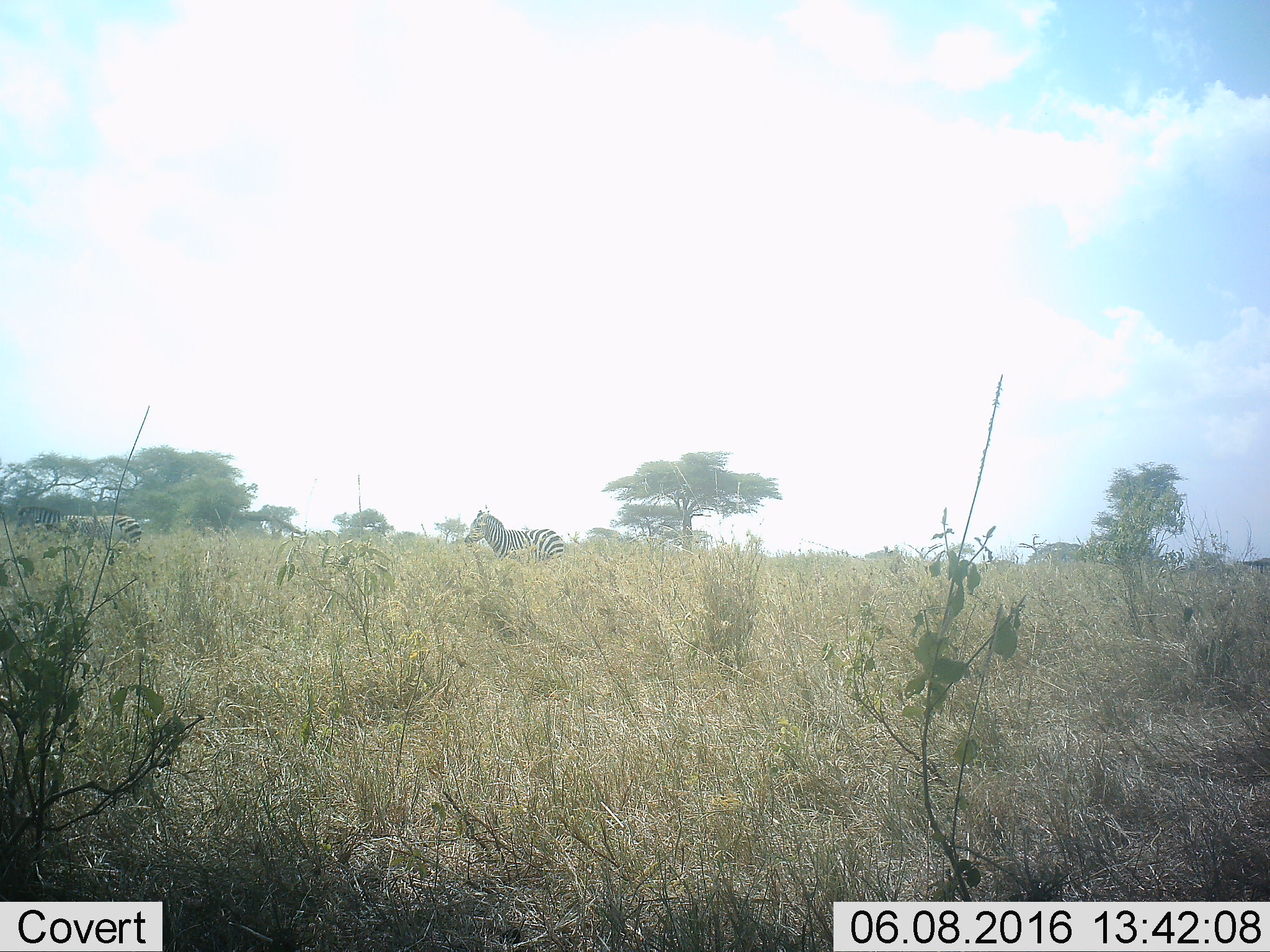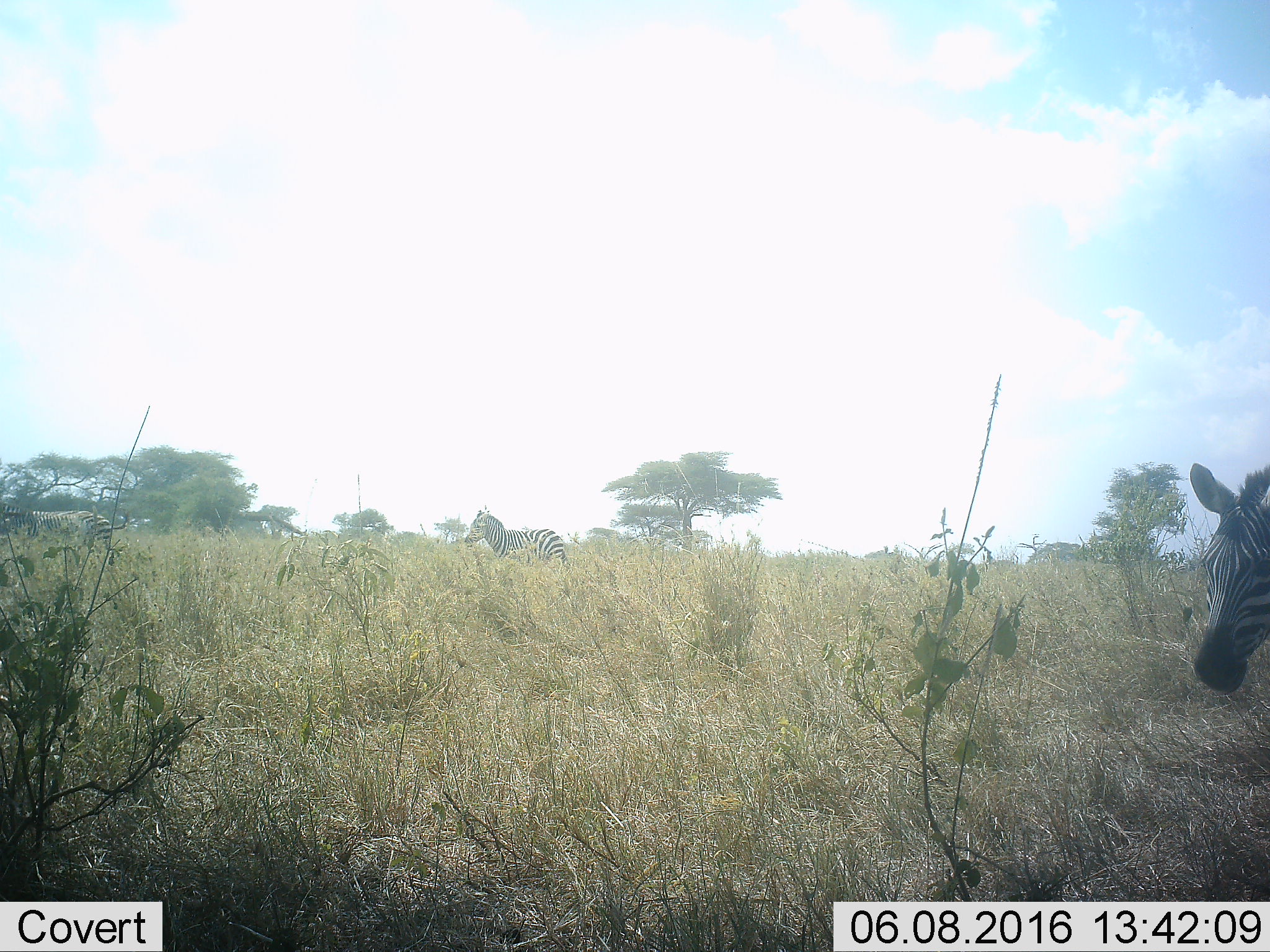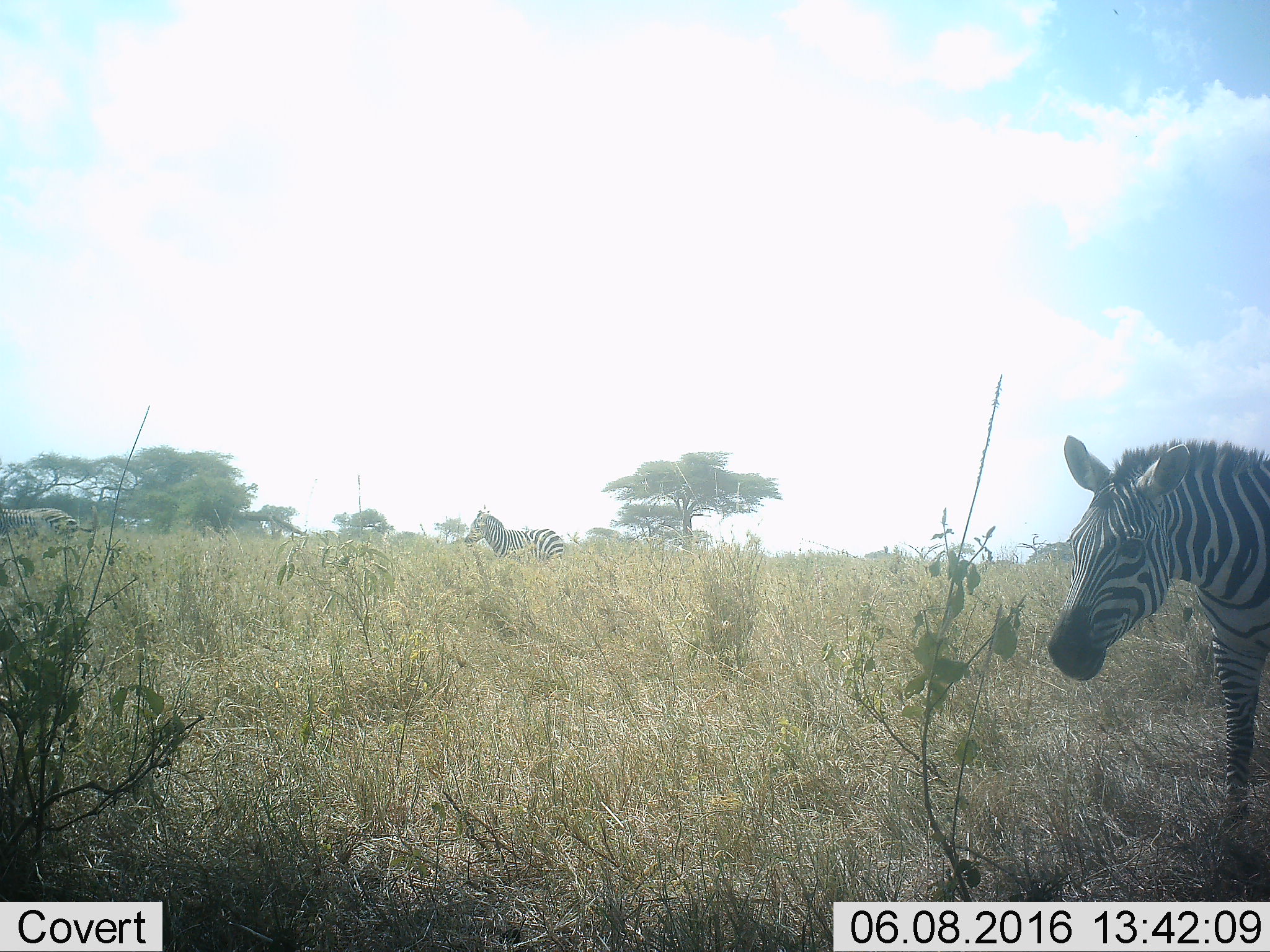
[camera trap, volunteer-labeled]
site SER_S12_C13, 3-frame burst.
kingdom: Animalia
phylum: Chordata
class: Mammalia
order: Perissodactyla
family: Equidae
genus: Equus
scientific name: Equus quagga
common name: plains zebra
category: zebraplains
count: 3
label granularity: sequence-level